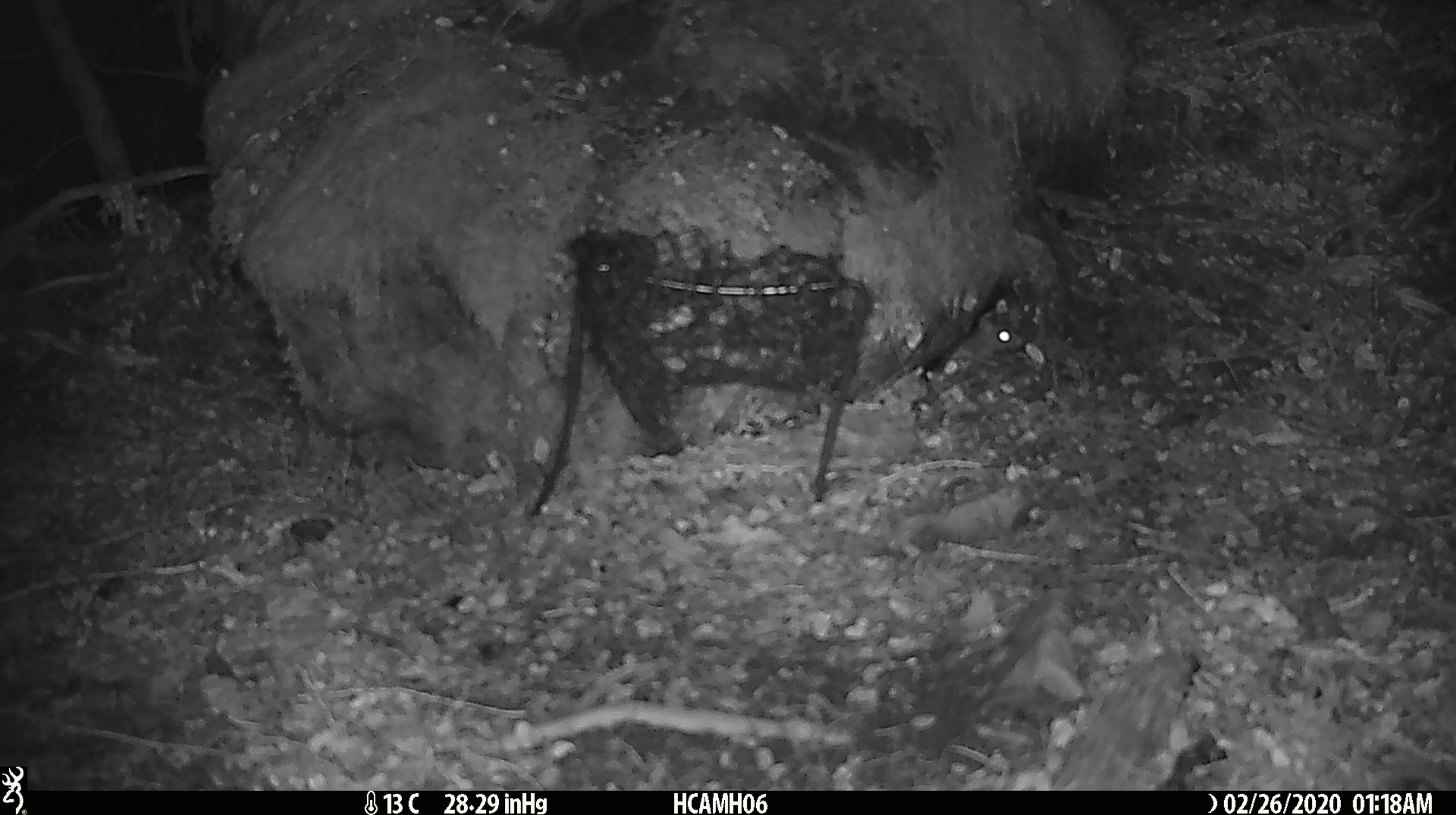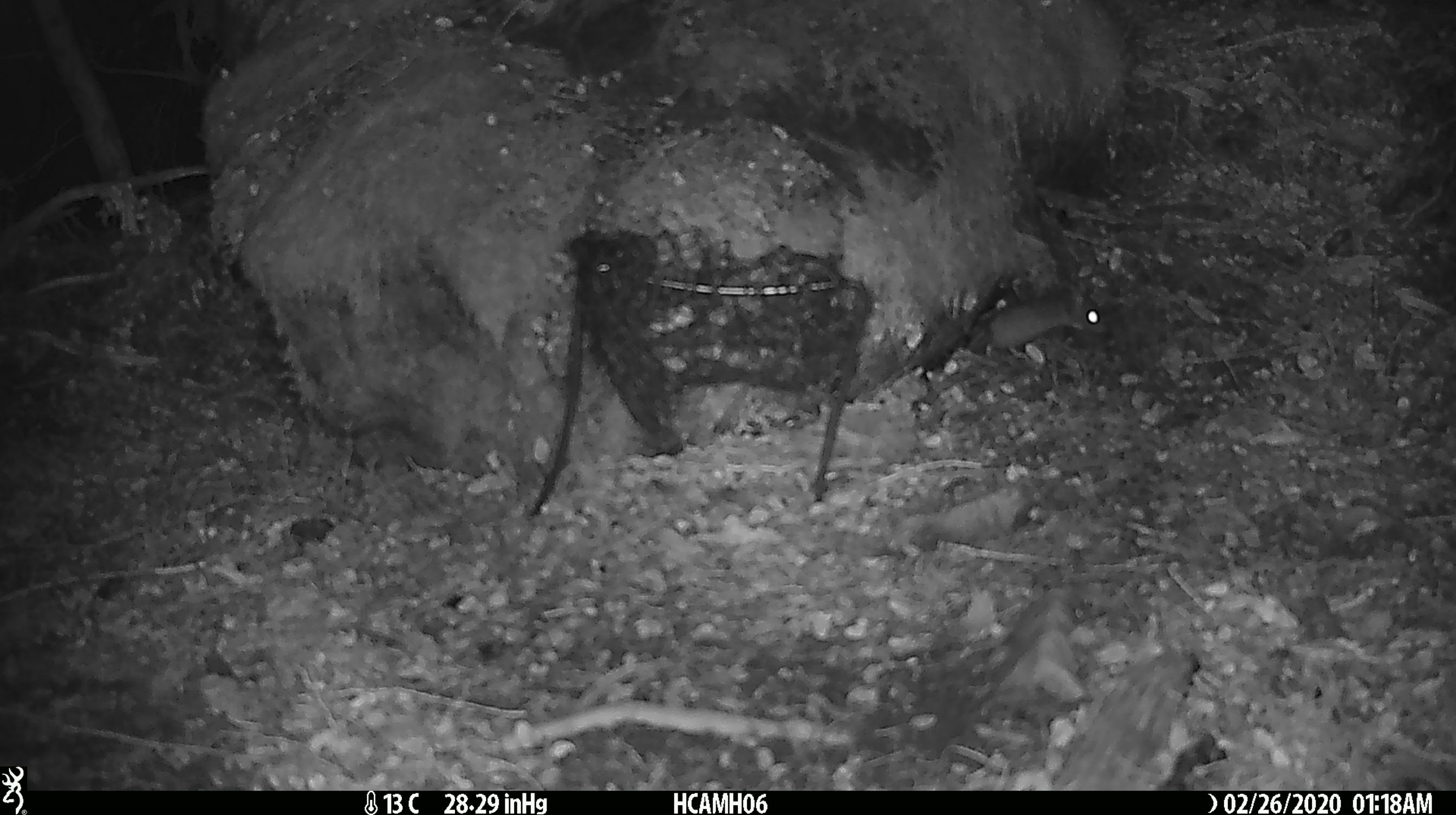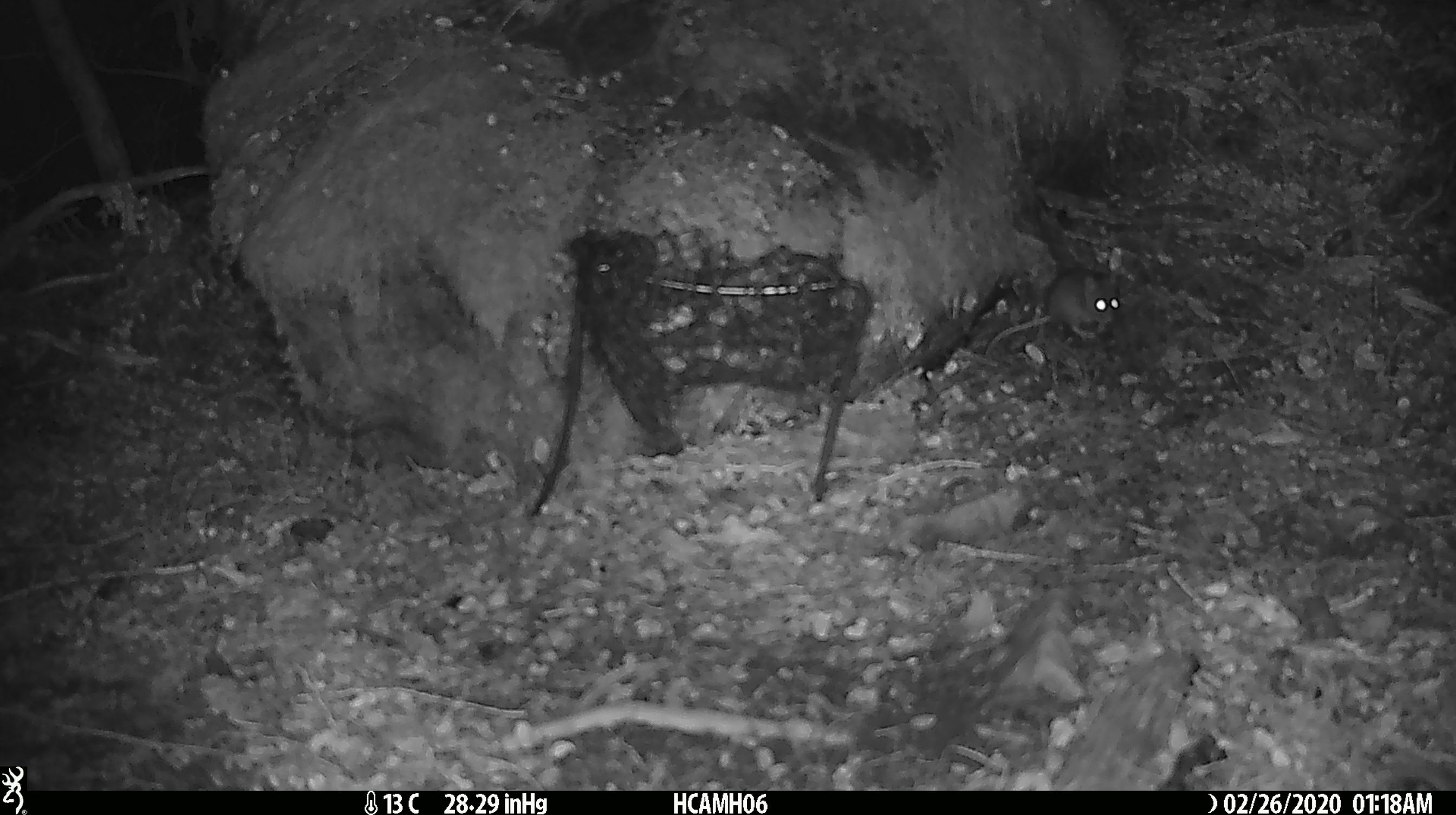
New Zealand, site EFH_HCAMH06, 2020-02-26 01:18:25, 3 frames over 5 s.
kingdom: Animalia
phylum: Chordata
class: Mammalia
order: Rodentia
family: Muridae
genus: Mus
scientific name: Mus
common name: mouse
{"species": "mouse (Mus)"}